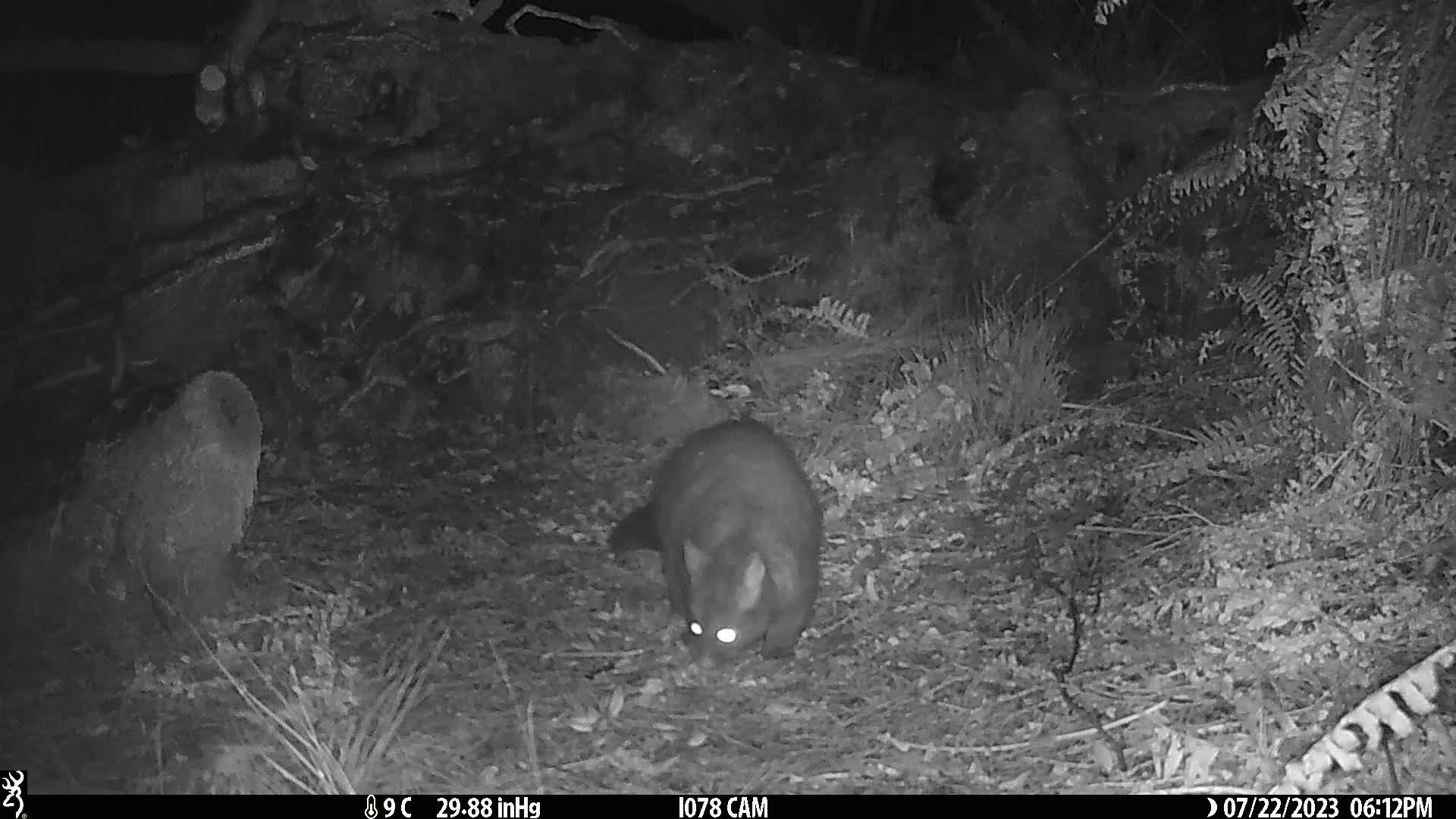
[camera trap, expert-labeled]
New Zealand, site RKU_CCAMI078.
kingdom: Animalia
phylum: Chordata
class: Mammalia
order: Diprotodontia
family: Phalangeridae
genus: Trichosurus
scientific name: Trichosurus vulpecula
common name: common brushtail possum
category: possum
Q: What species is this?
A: Possum (common brushtail possum) (Trichosurus vulpecula).